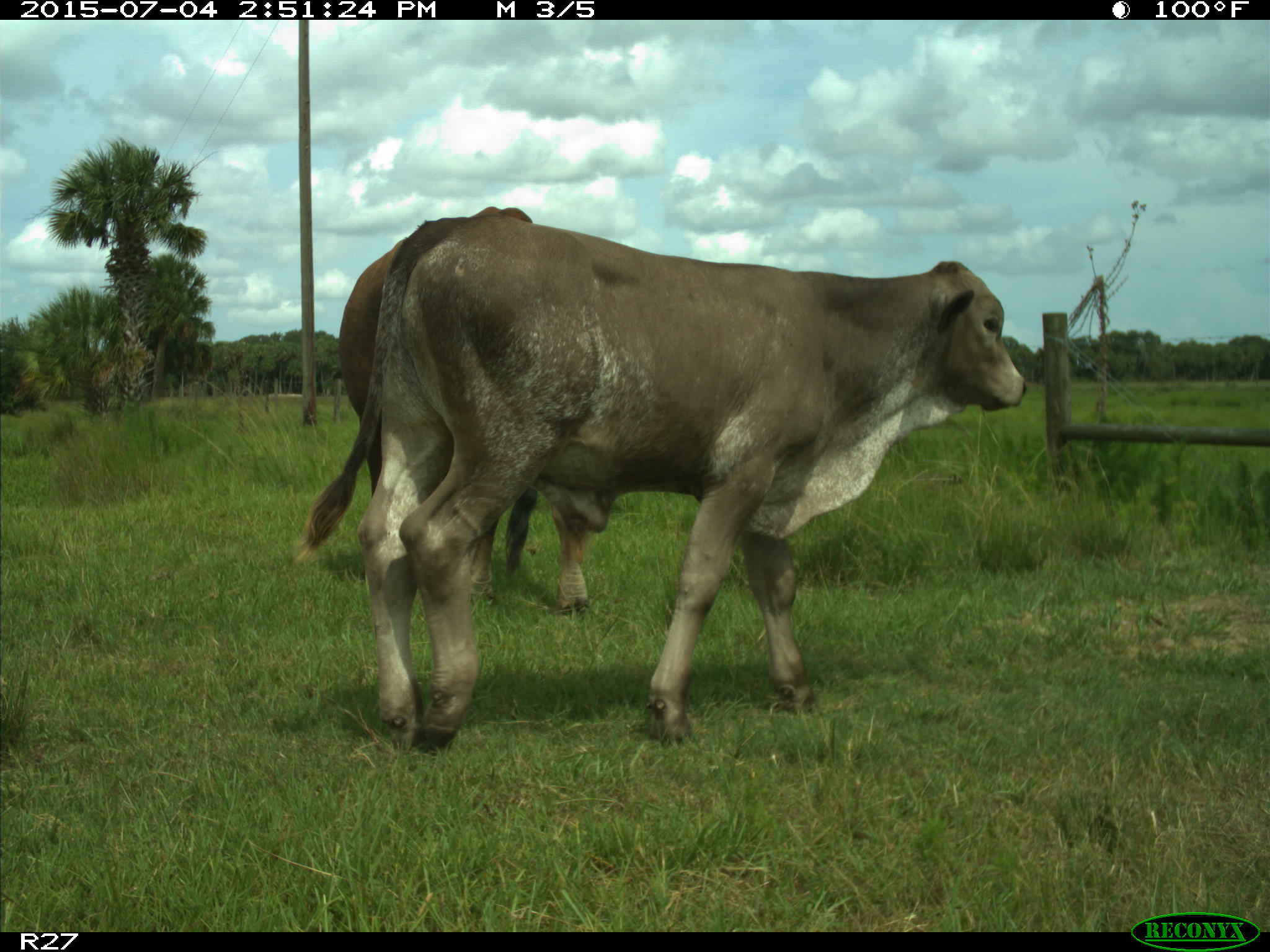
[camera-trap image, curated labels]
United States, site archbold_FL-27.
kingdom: Animalia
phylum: Chordata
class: Mammalia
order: Artiodactyla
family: Bovidae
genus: Bos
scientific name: Bos taurus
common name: domestic cow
Bos taurus (domestic cow).